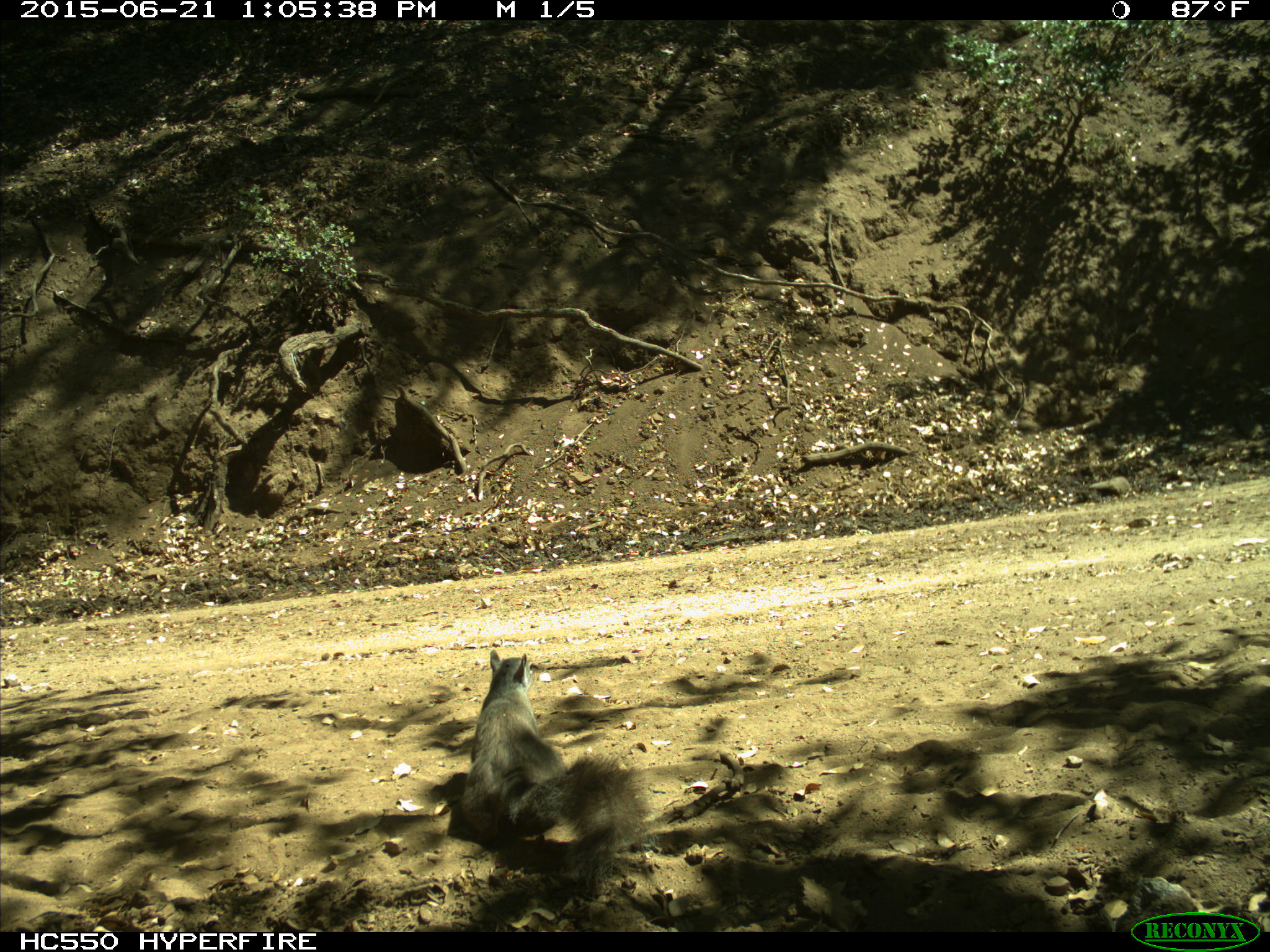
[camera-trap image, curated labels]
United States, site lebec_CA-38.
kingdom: Animalia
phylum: Chordata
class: Mammalia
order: Rodentia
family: Sciuridae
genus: Sciurus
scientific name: Sciurus carolinensis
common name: eastern gray squirrel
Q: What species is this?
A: Sciurus carolinensis (eastern gray squirrel).